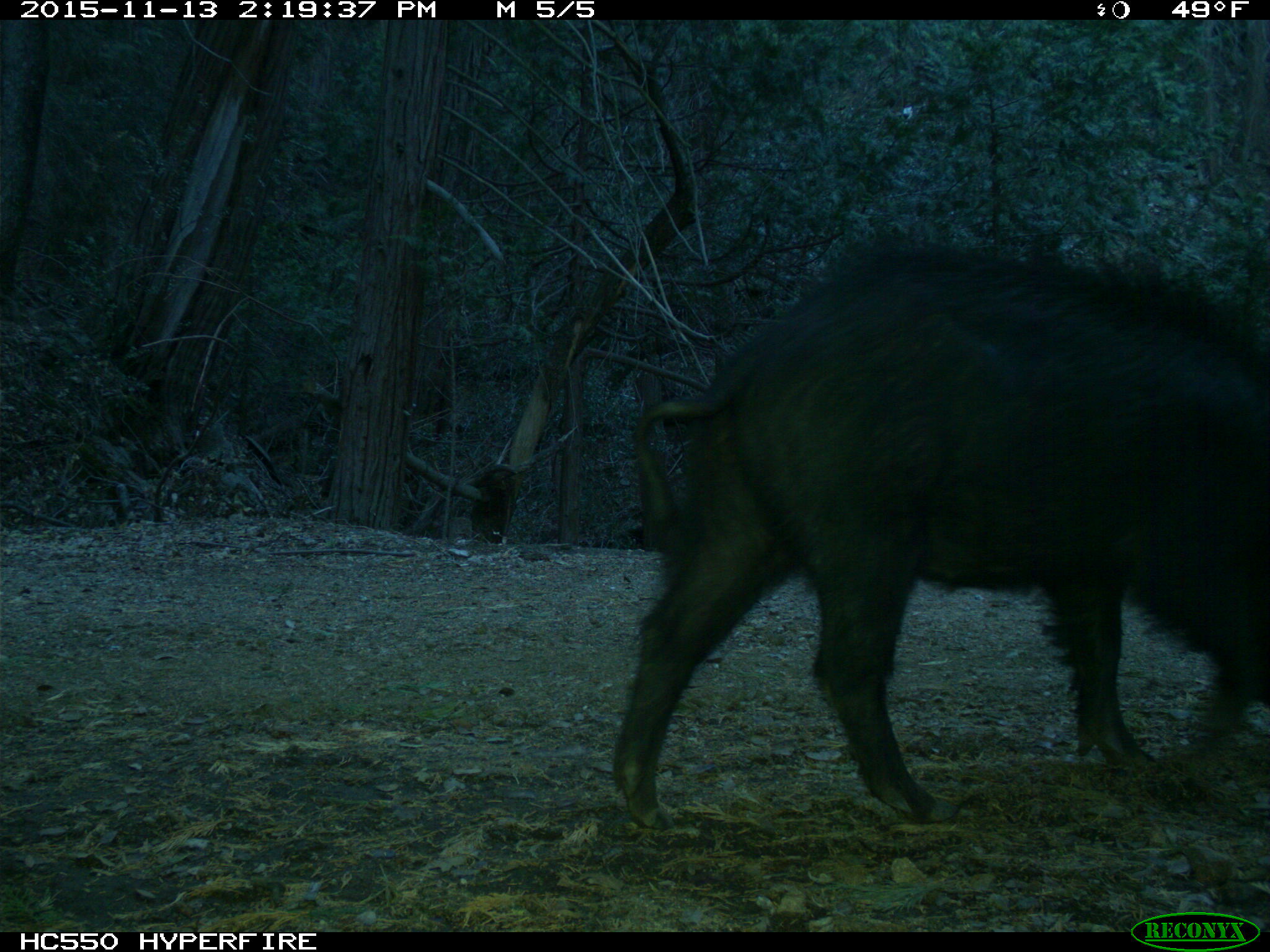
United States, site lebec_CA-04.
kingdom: Animalia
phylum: Chordata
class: Mammalia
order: Artiodactyla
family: Suidae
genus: Sus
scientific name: Sus scrofa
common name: wild boar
Sus scrofa (wild boar).